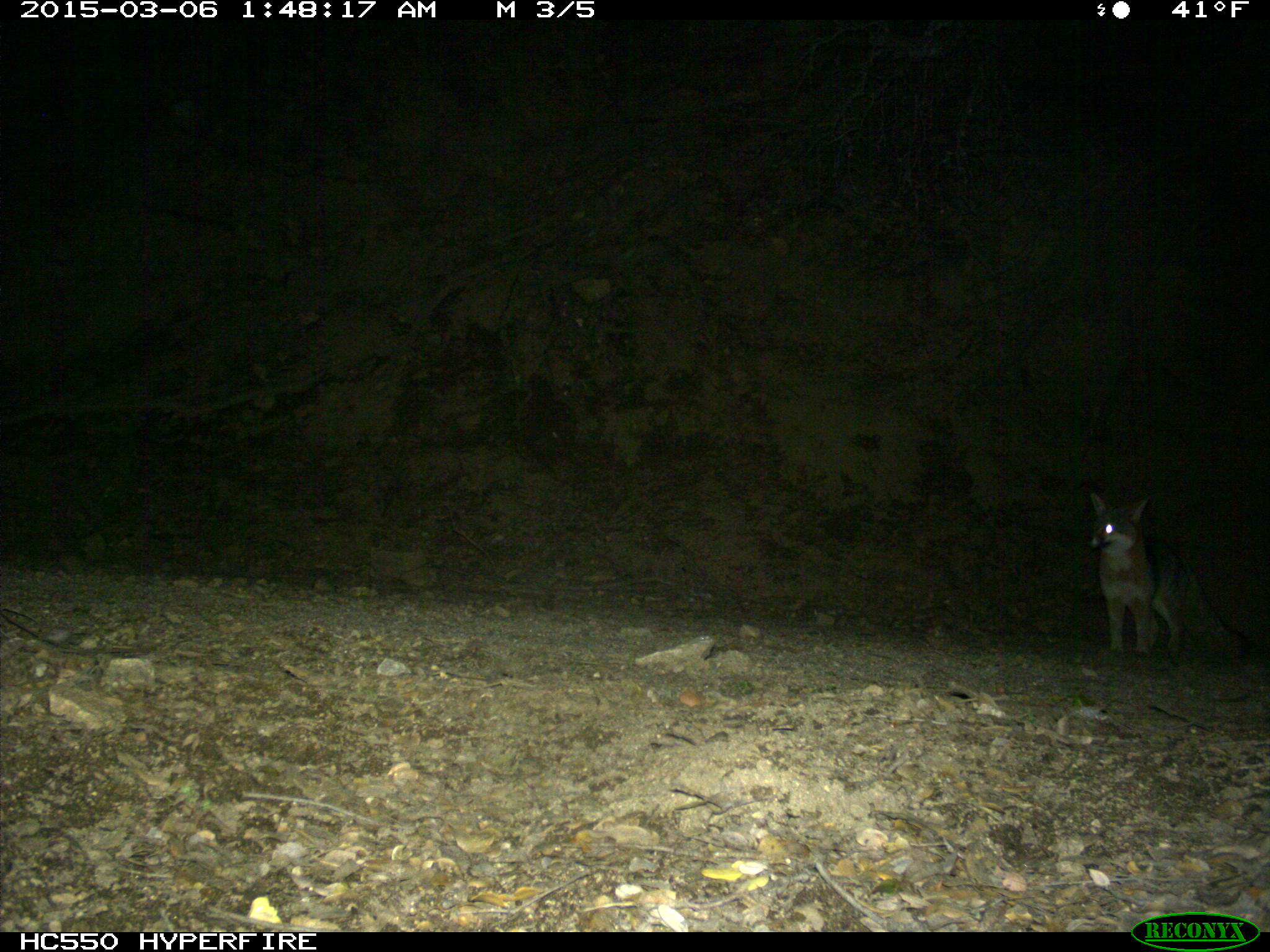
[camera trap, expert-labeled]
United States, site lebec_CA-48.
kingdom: Animalia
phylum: Chordata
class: Mammalia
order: Carnivora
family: Canidae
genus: Urocyon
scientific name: Urocyon cinereoargenteus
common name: gray fox